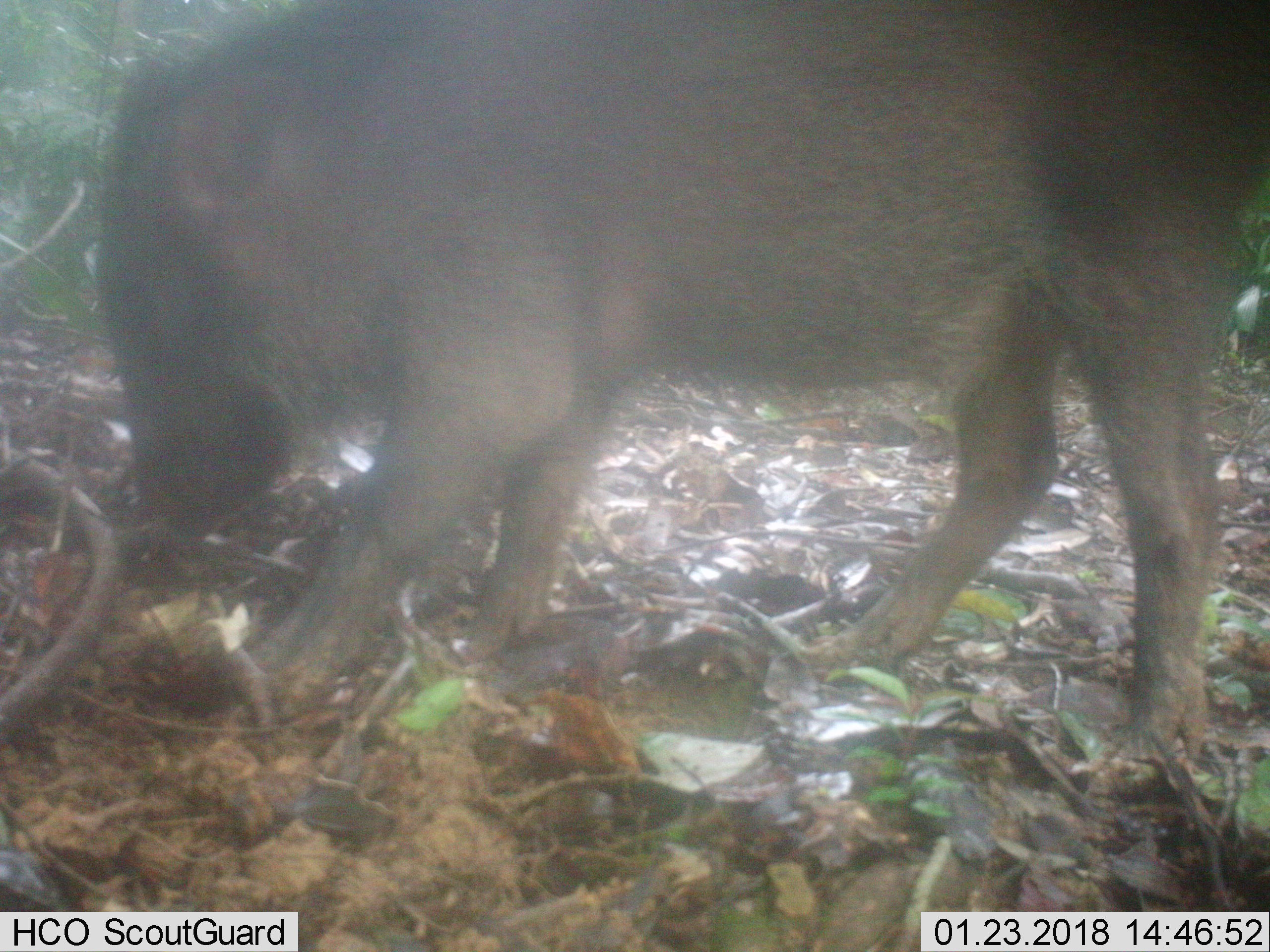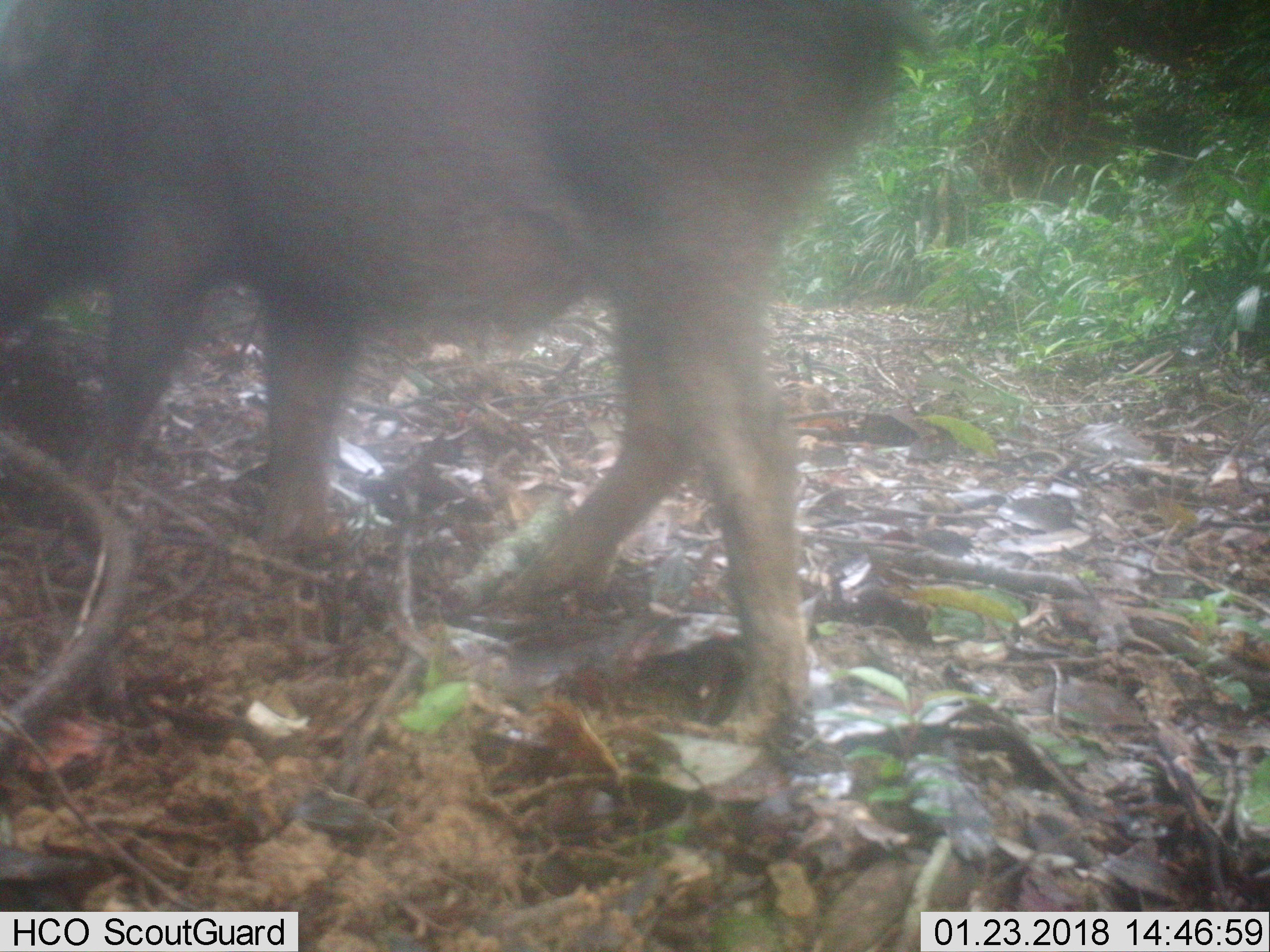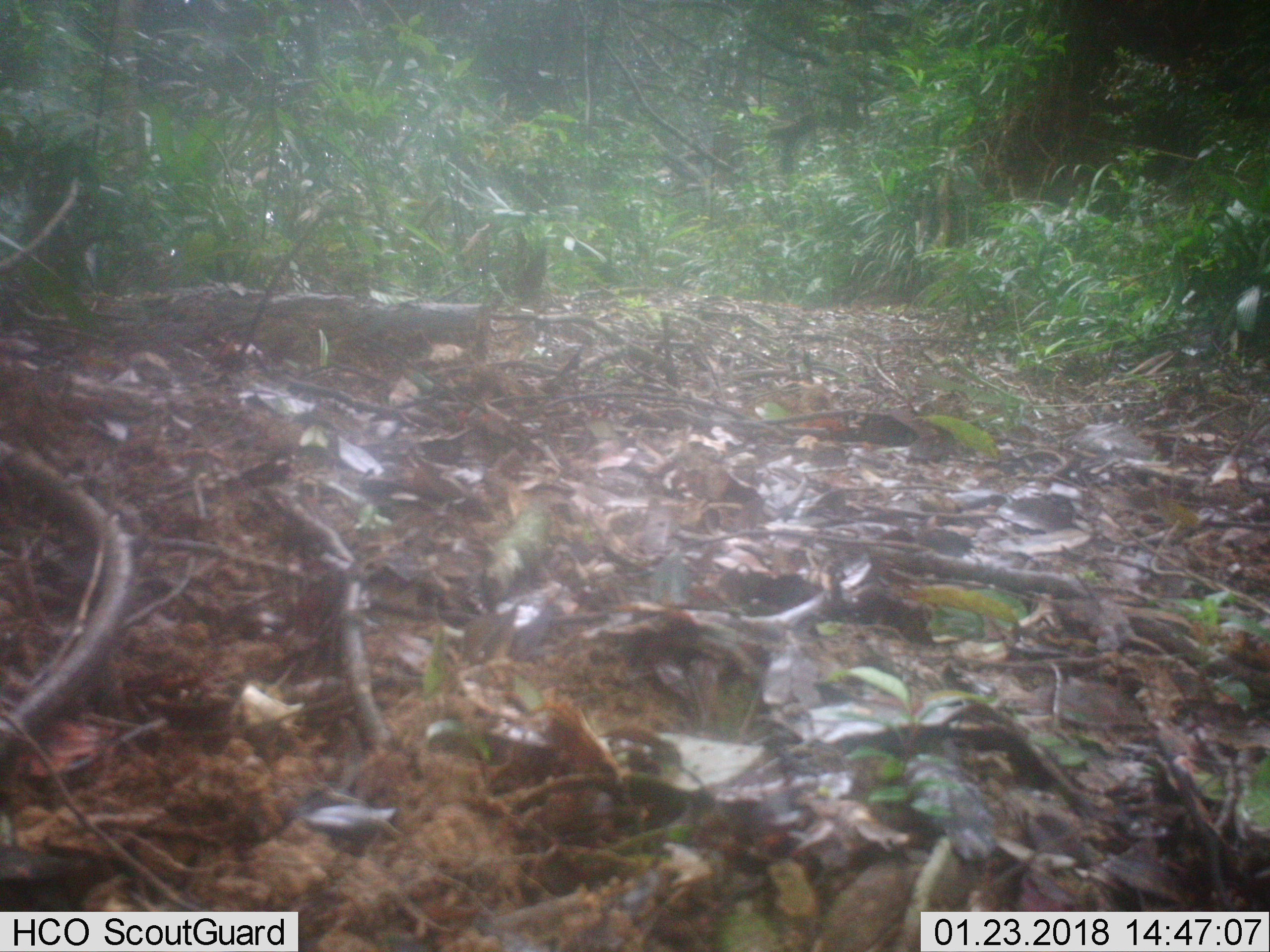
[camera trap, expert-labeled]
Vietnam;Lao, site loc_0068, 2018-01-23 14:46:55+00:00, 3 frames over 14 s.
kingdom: Animalia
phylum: Chordata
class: Mammalia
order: Artiodactyla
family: Suidae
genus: Sus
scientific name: Sus scrofa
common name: eurasian wild pig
Eurasian wild pig (Sus scrofa). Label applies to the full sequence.